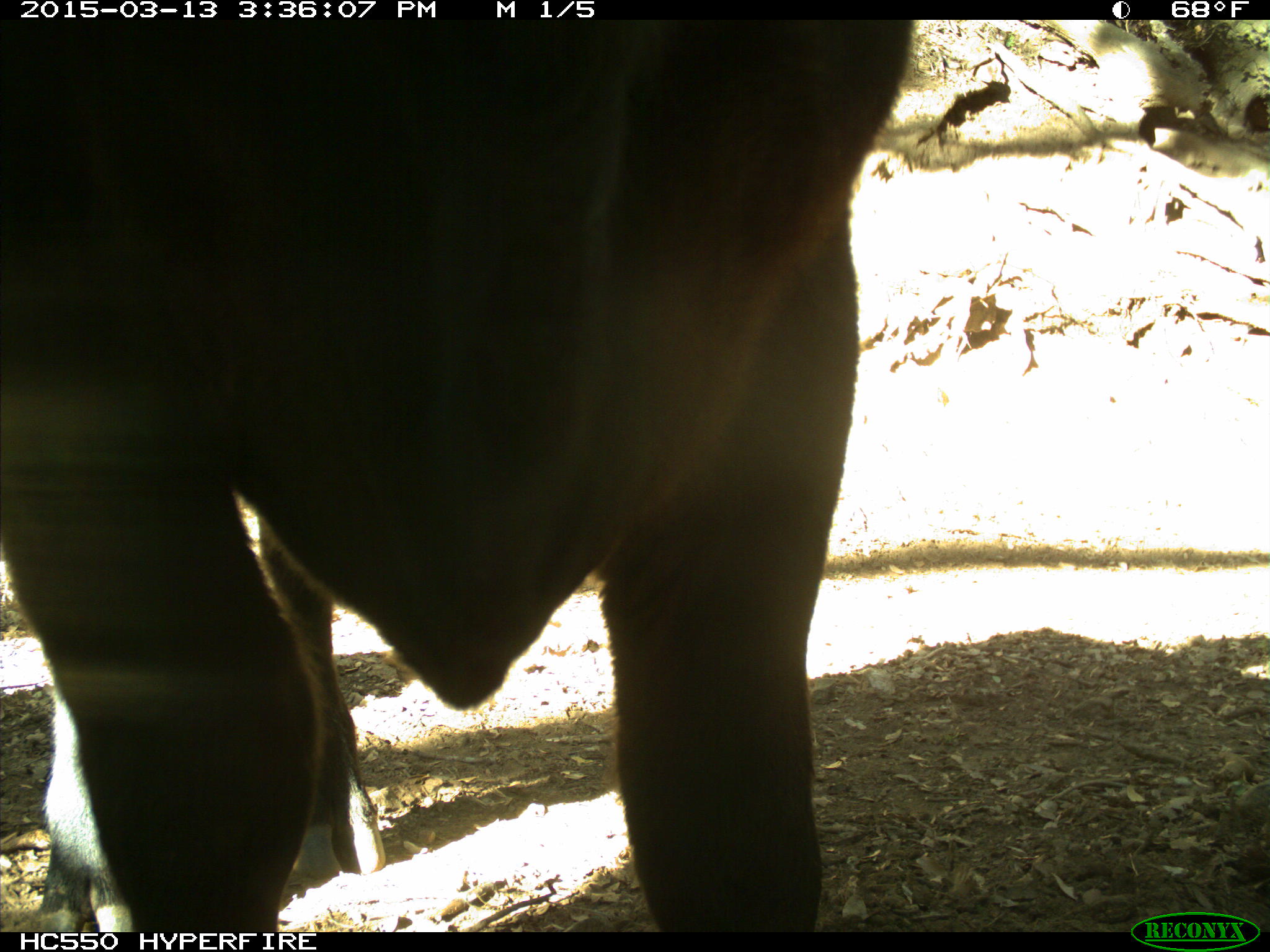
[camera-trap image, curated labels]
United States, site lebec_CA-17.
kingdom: Animalia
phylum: Chordata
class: Mammalia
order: Artiodactyla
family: Bovidae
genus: Bos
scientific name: Bos taurus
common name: domestic cow